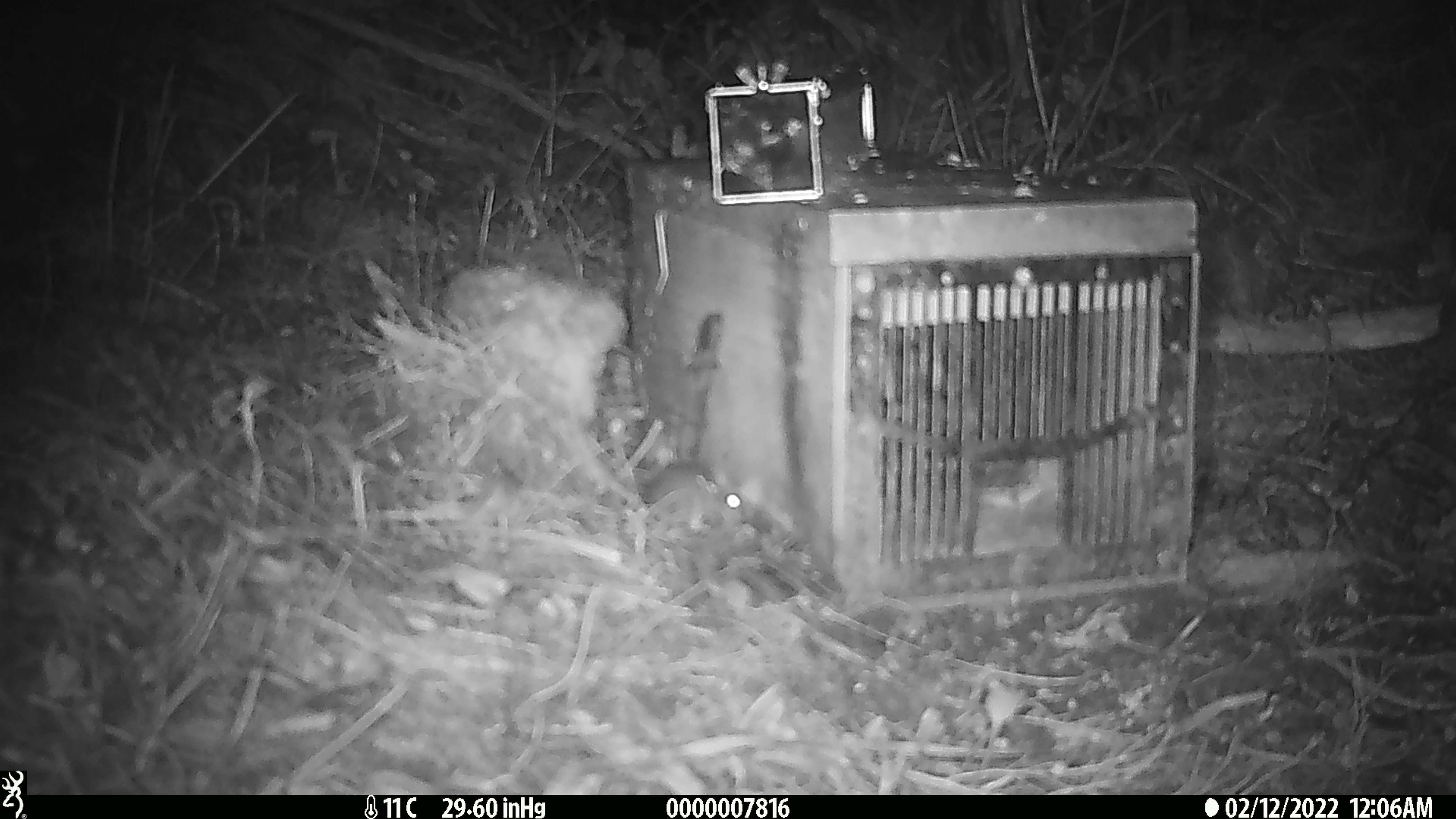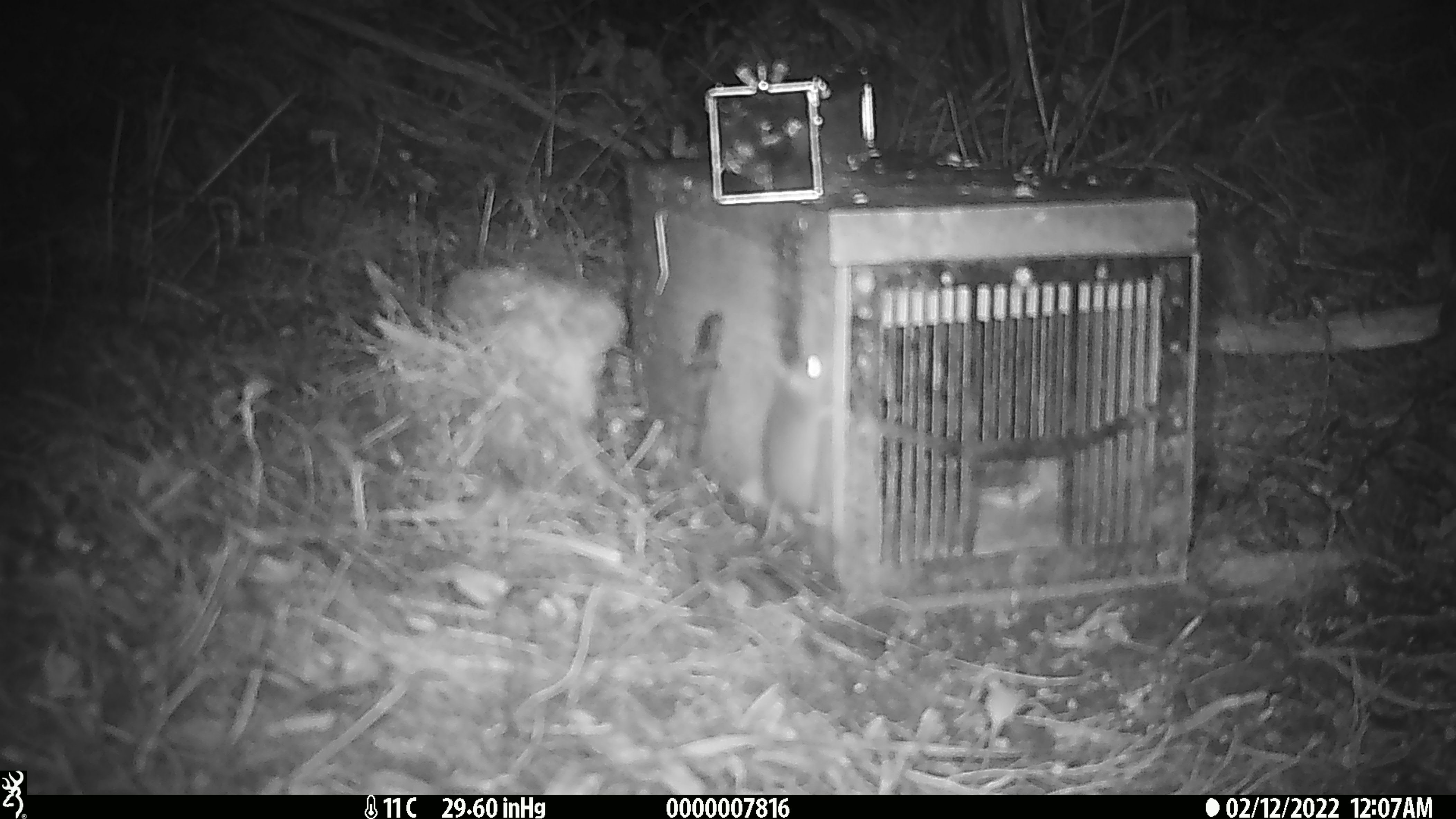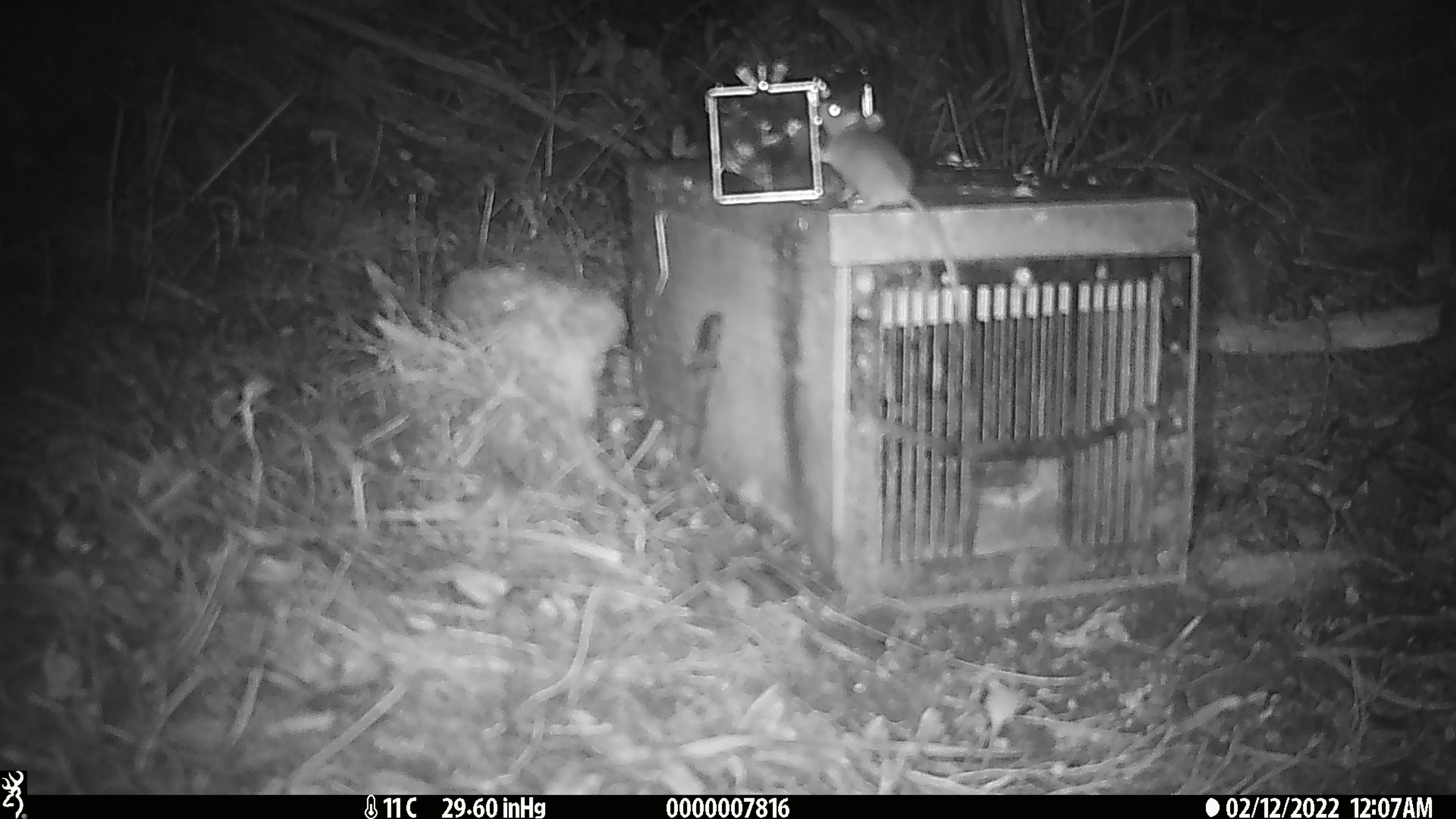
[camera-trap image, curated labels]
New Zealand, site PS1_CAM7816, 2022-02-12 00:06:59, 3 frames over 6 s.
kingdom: Animalia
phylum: Chordata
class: Mammalia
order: Rodentia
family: Muridae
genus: Mus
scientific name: Mus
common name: mouse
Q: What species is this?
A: Mouse (Mus).